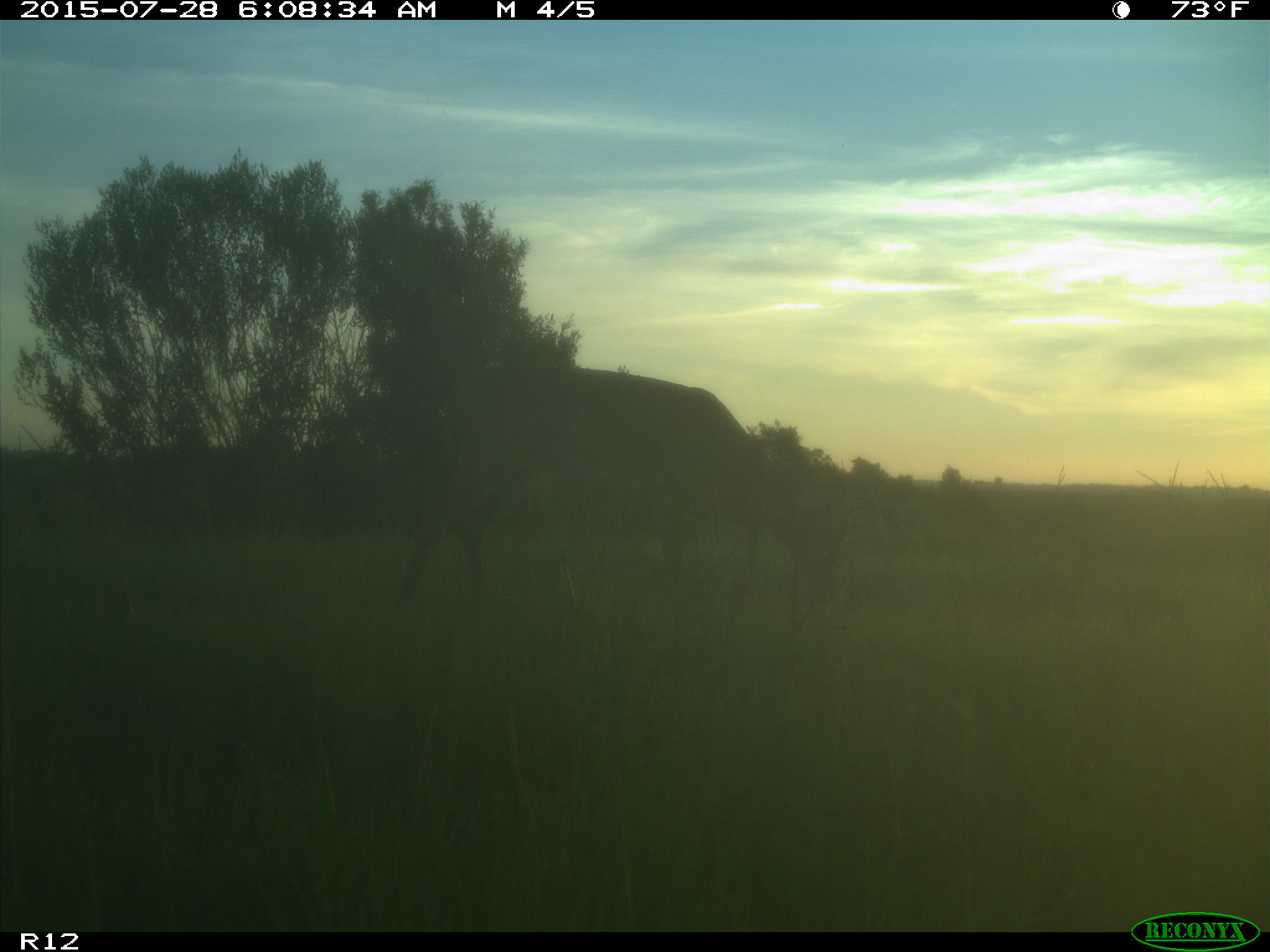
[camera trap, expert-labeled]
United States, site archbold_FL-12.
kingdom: Animalia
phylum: Chordata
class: Mammalia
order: Artiodactyla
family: Cervidae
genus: Odocoileus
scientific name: Odocoileus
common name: deer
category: unidentified deer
Unidentified deer (deer) (Odocoileus).